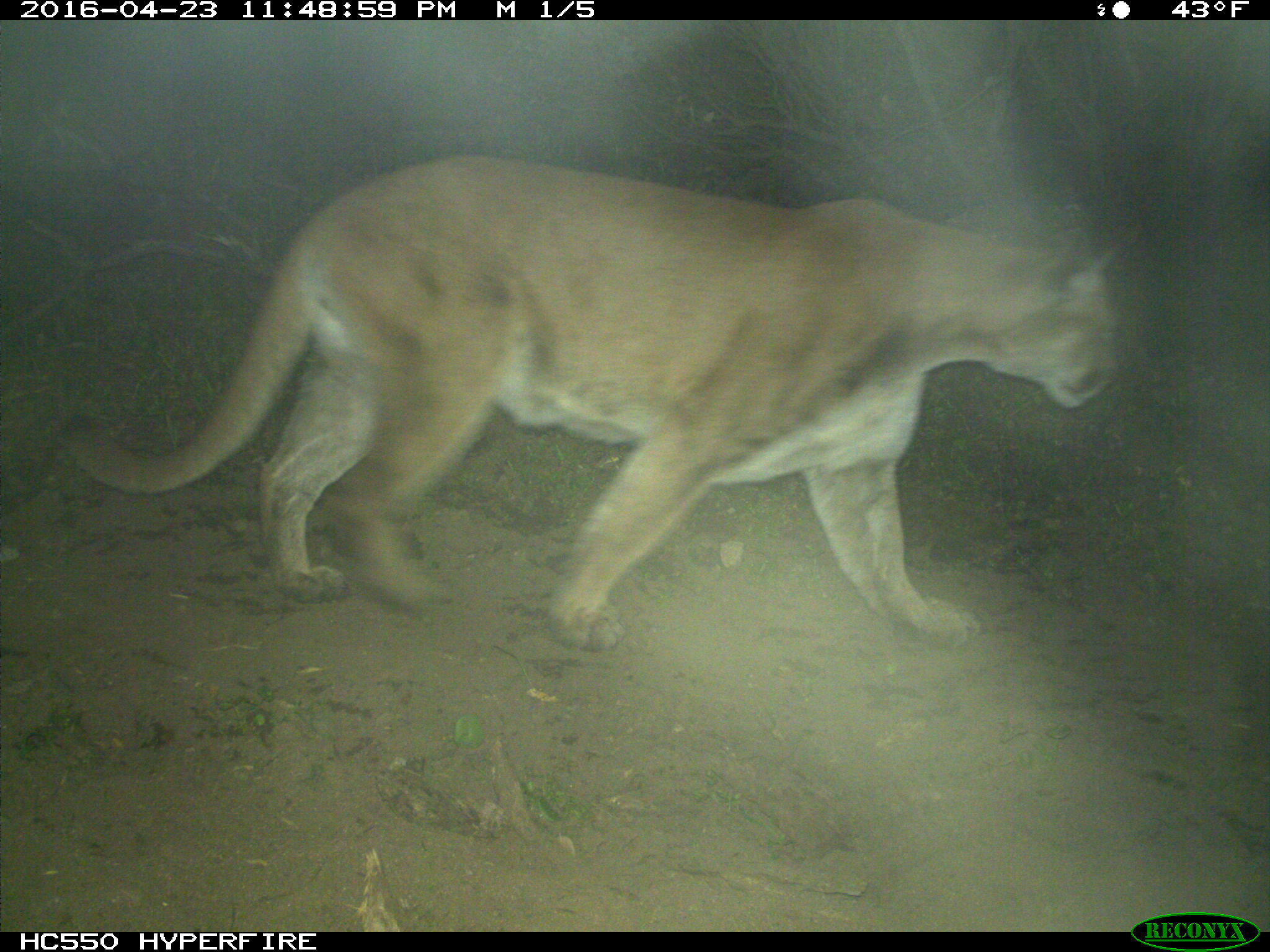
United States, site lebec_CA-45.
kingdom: Animalia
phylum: Chordata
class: Mammalia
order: Carnivora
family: Felidae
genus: Puma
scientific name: Puma concolor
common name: mountain lion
Puma concolor (mountain lion).